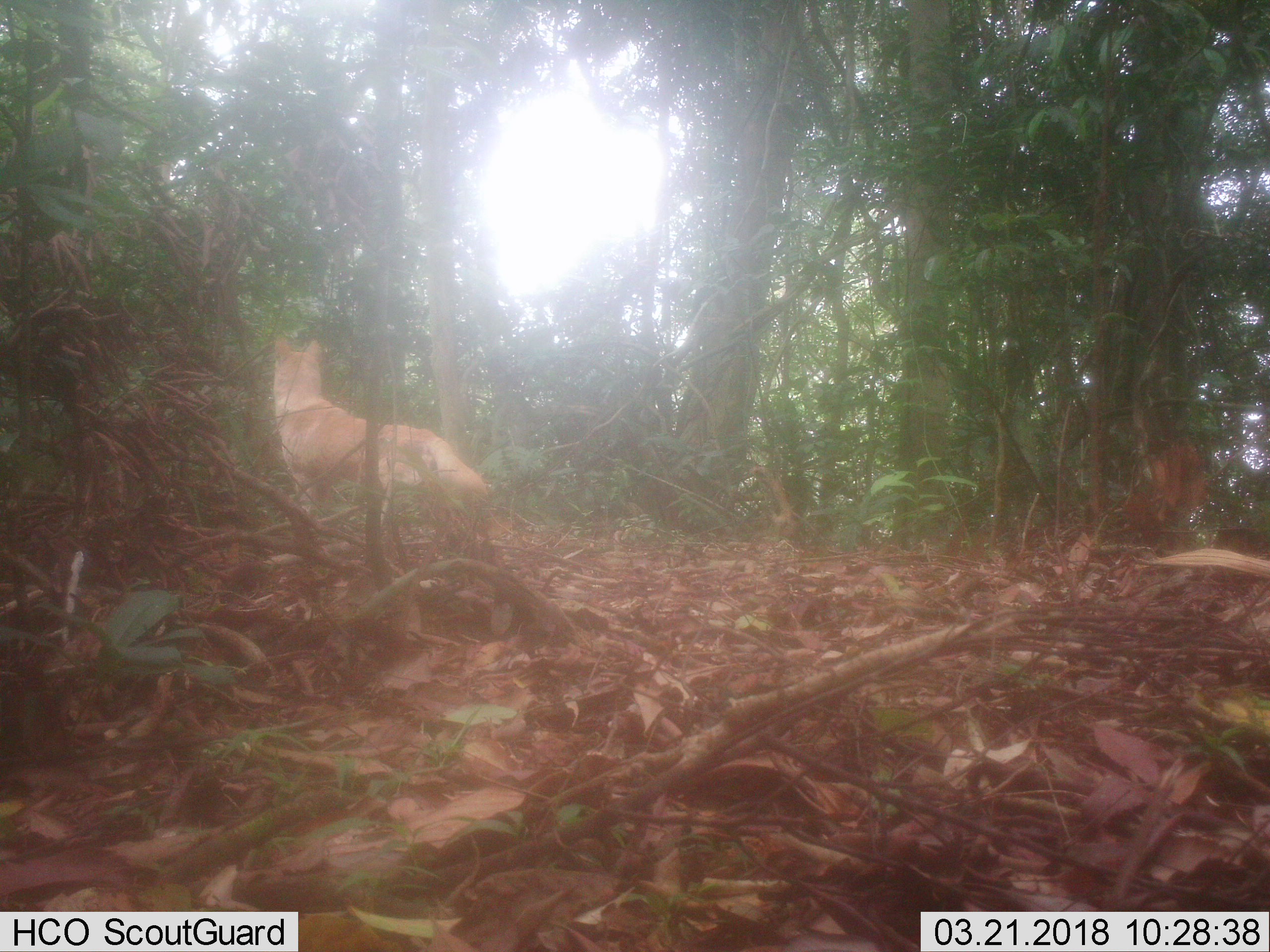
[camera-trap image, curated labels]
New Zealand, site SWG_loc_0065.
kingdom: Animalia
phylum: Chordata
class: Mammalia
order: Carnivora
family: Canidae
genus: Canis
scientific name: Canis familiaris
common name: domestic dog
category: dog